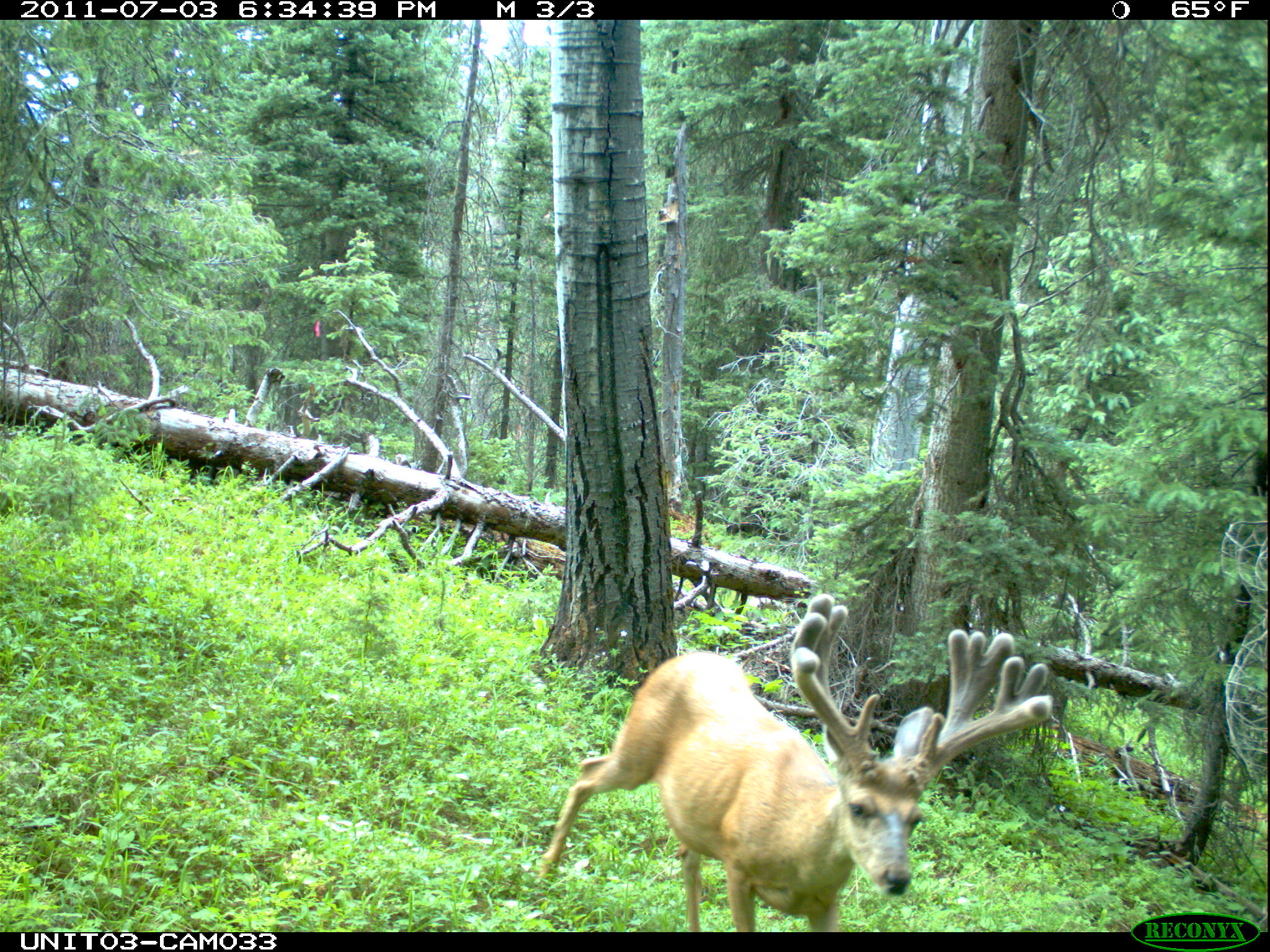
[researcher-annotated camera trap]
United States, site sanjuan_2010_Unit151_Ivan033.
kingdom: Animalia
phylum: Chordata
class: Mammalia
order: Artiodactyla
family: Cervidae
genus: Odocoileus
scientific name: Odocoileus hemionus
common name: mule deer